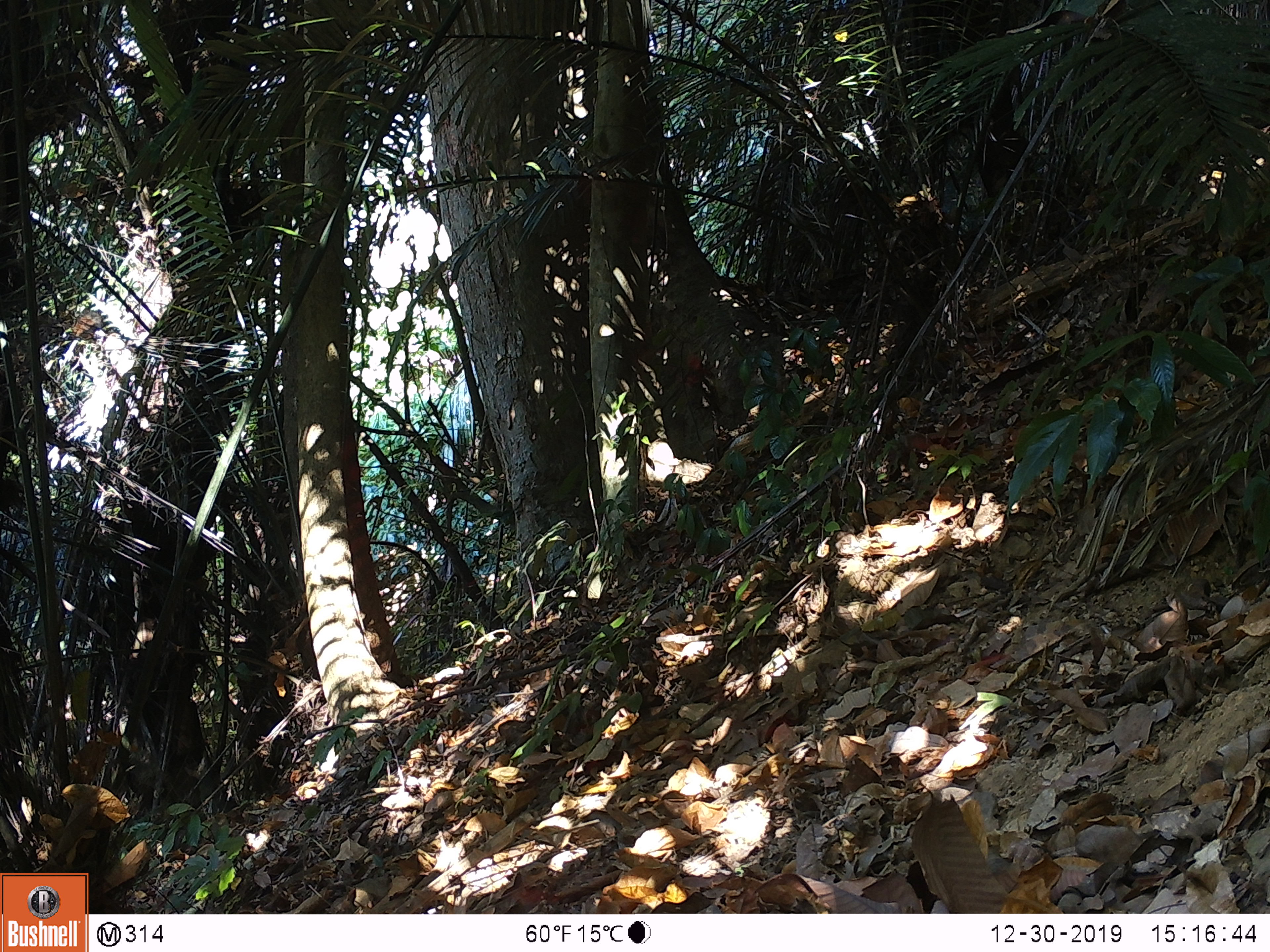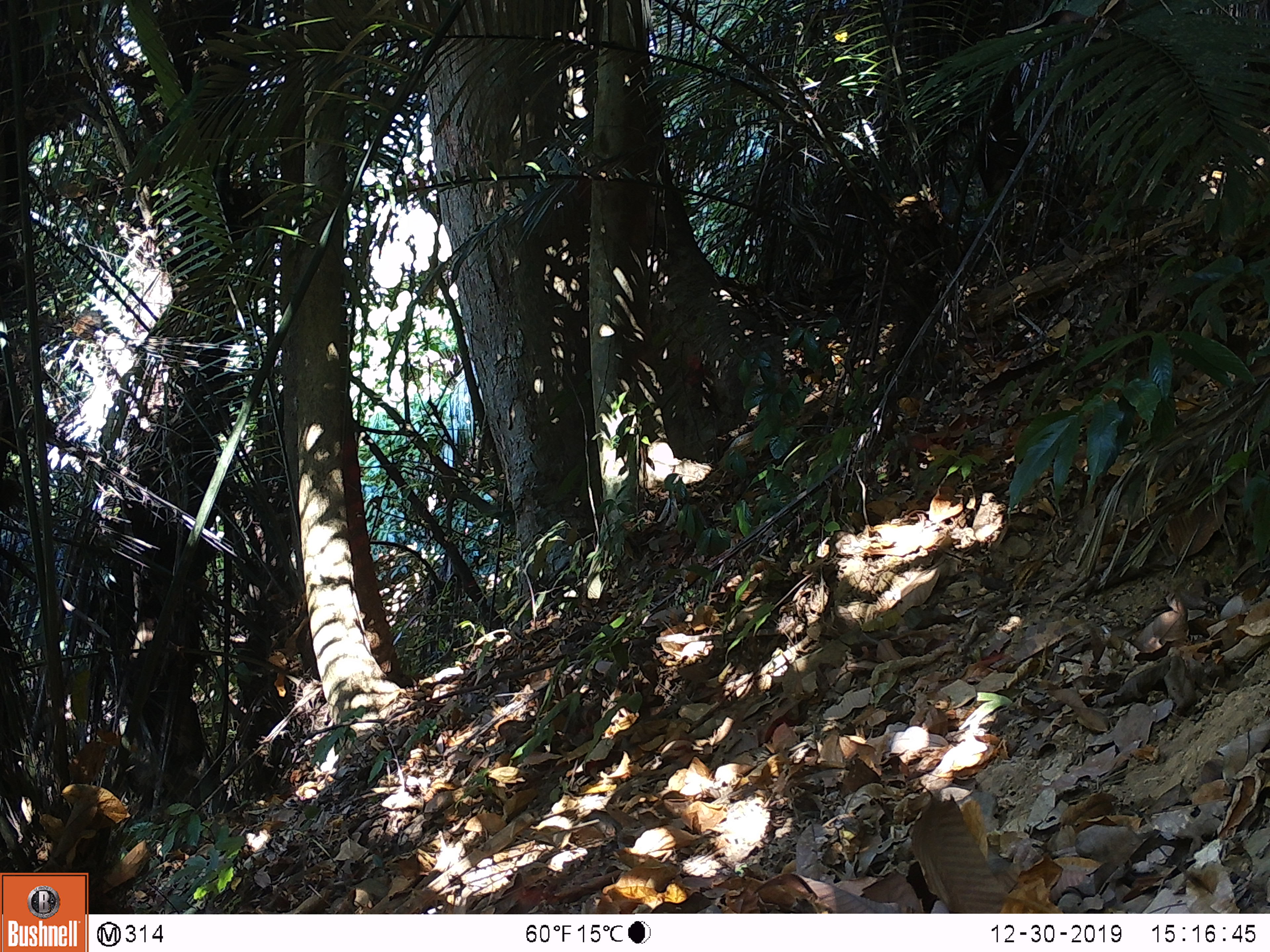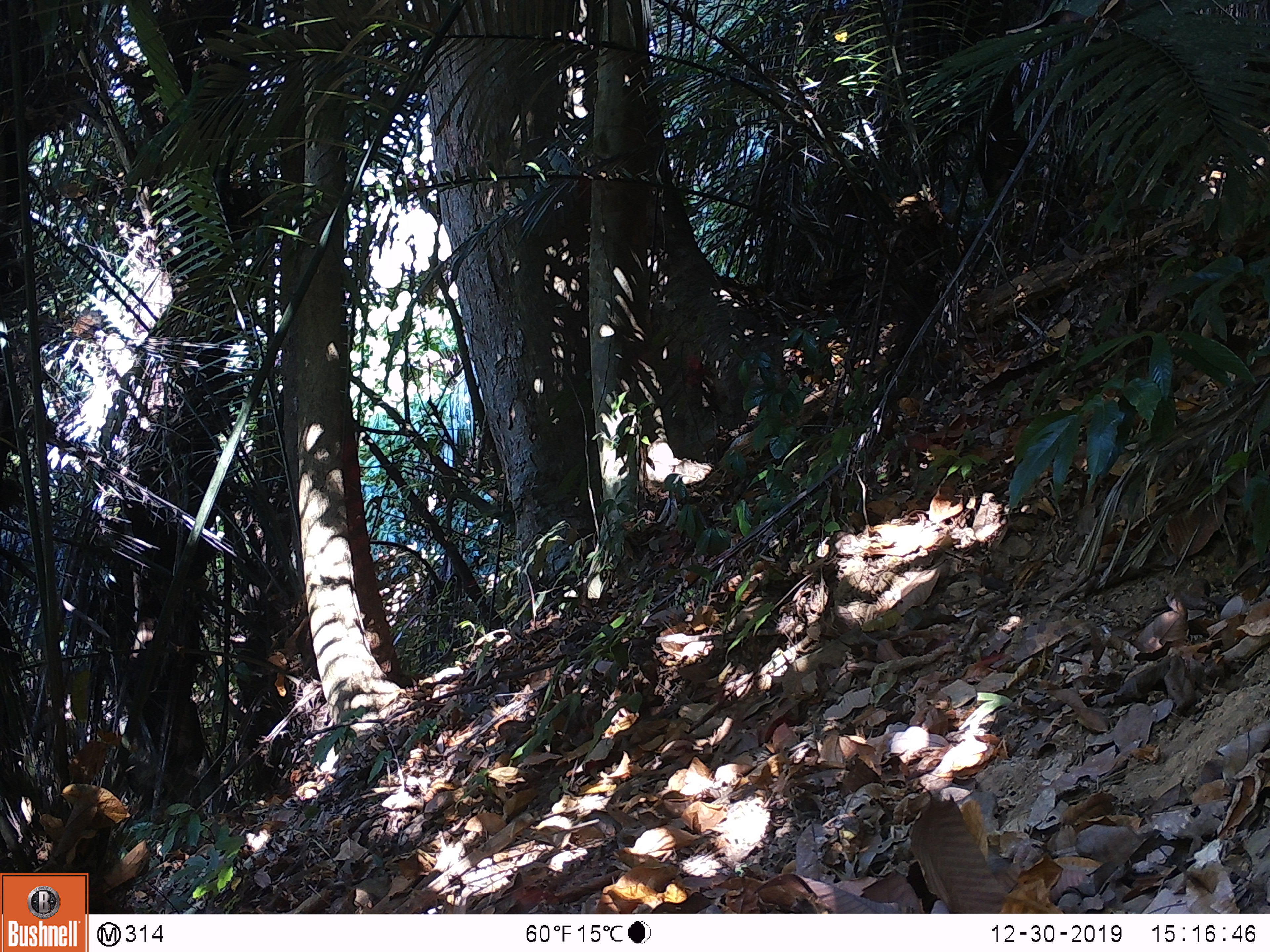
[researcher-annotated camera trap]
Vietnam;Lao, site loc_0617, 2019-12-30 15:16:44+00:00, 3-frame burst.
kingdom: Animalia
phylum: Chordata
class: Mammalia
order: Artiodactyla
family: Suidae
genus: Sus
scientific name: Sus scrofa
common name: eurasian wild pig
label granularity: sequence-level